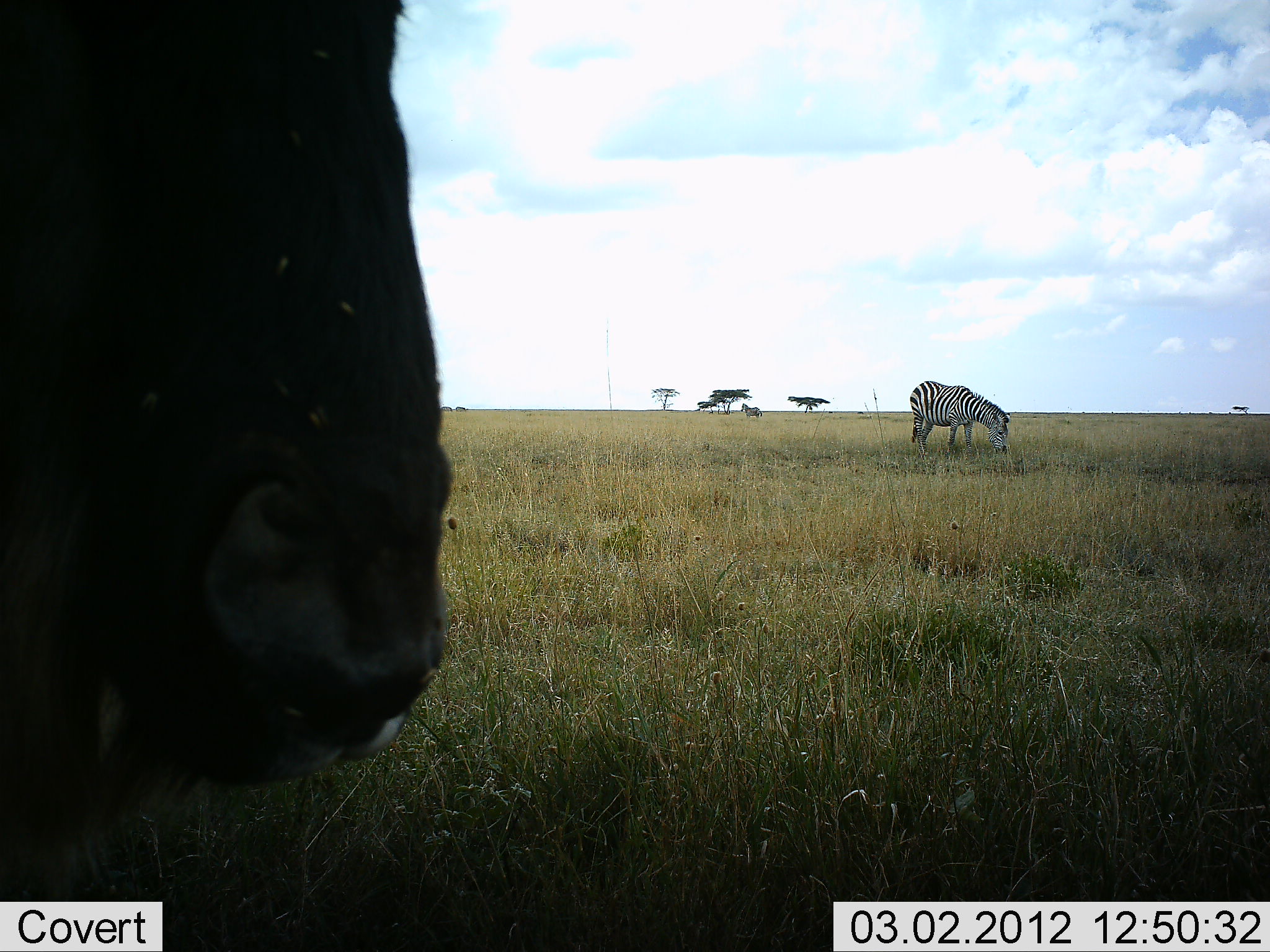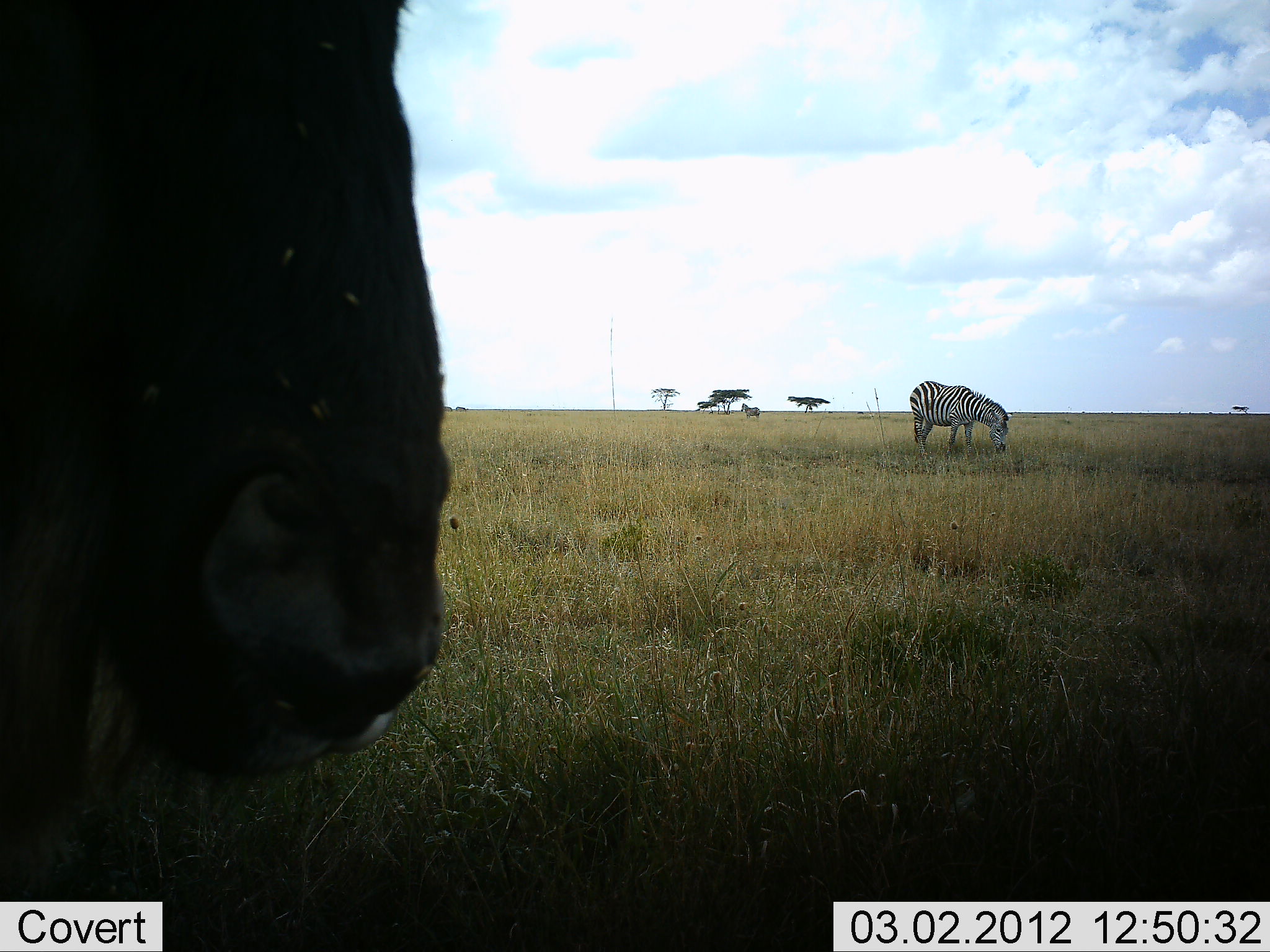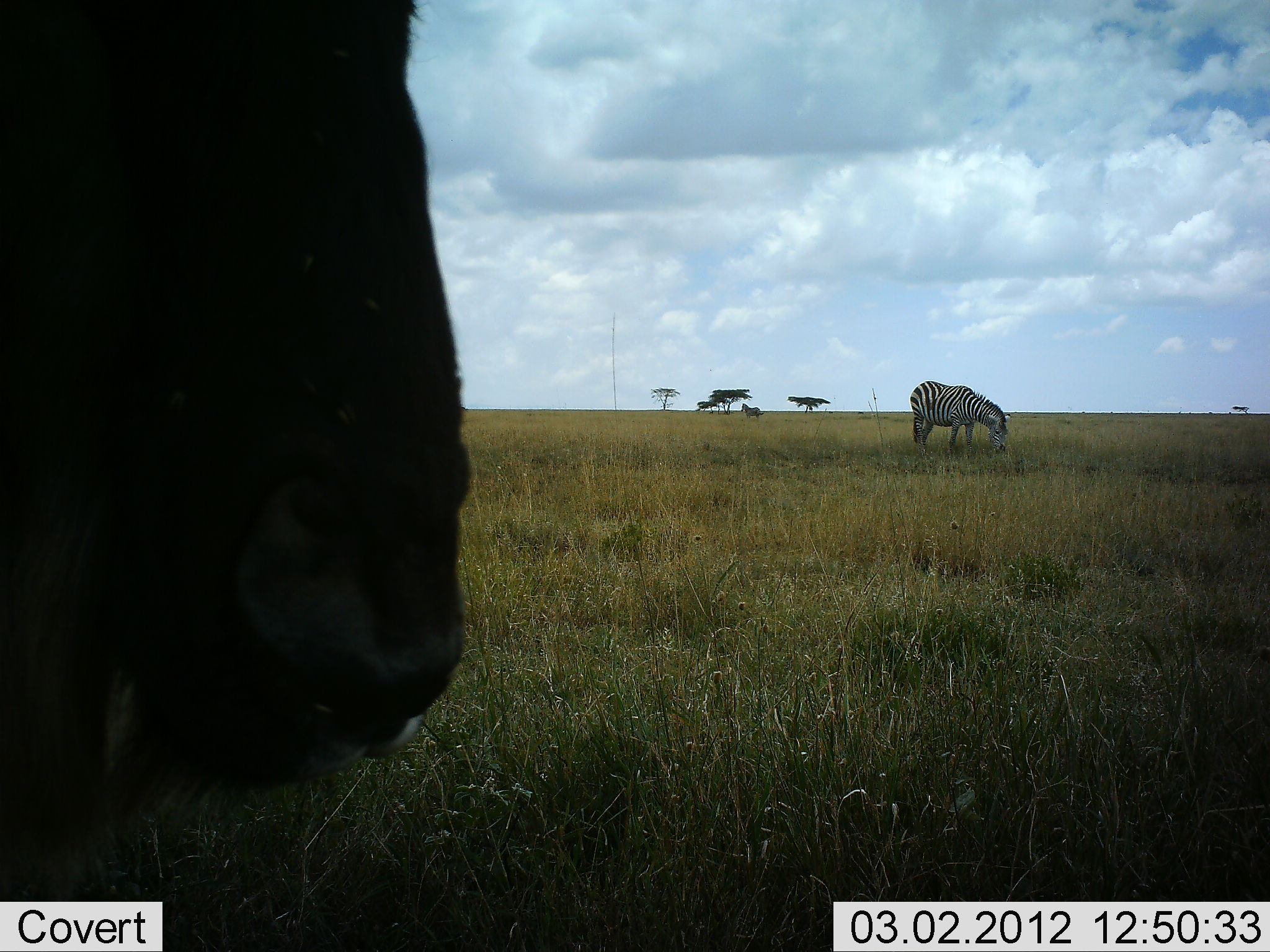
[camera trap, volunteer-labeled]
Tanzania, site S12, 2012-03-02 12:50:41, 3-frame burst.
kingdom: Animalia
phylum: Chordata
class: Mammalia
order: Artiodactyla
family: Bovidae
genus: Connochaetes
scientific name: Connochaetes taurinus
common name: blue wildebeest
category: wildebeest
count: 1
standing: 93%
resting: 0%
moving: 0%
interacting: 0%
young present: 0%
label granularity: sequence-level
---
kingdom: Animalia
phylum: Chordata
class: Mammalia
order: Perissodactyla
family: Equidae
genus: Equus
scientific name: Equus quagga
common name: plains zebra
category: zebra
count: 1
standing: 41%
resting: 0%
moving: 0%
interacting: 0%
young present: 0%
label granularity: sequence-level